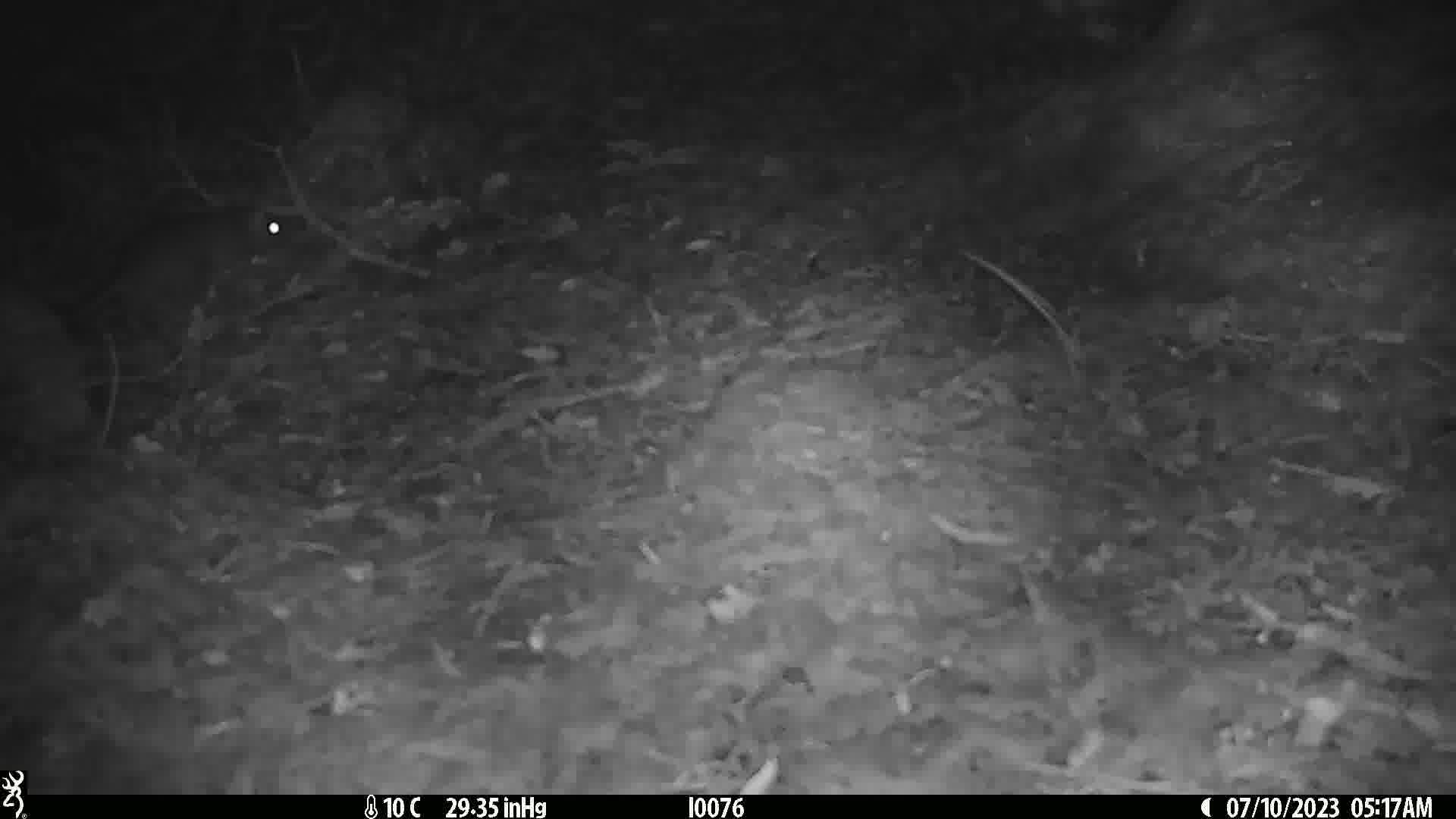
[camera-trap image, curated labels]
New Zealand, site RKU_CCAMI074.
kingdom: Animalia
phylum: Chordata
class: Mammalia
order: Rodentia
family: Muridae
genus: Rattus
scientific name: Rattus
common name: rat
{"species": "rat (Rattus)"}